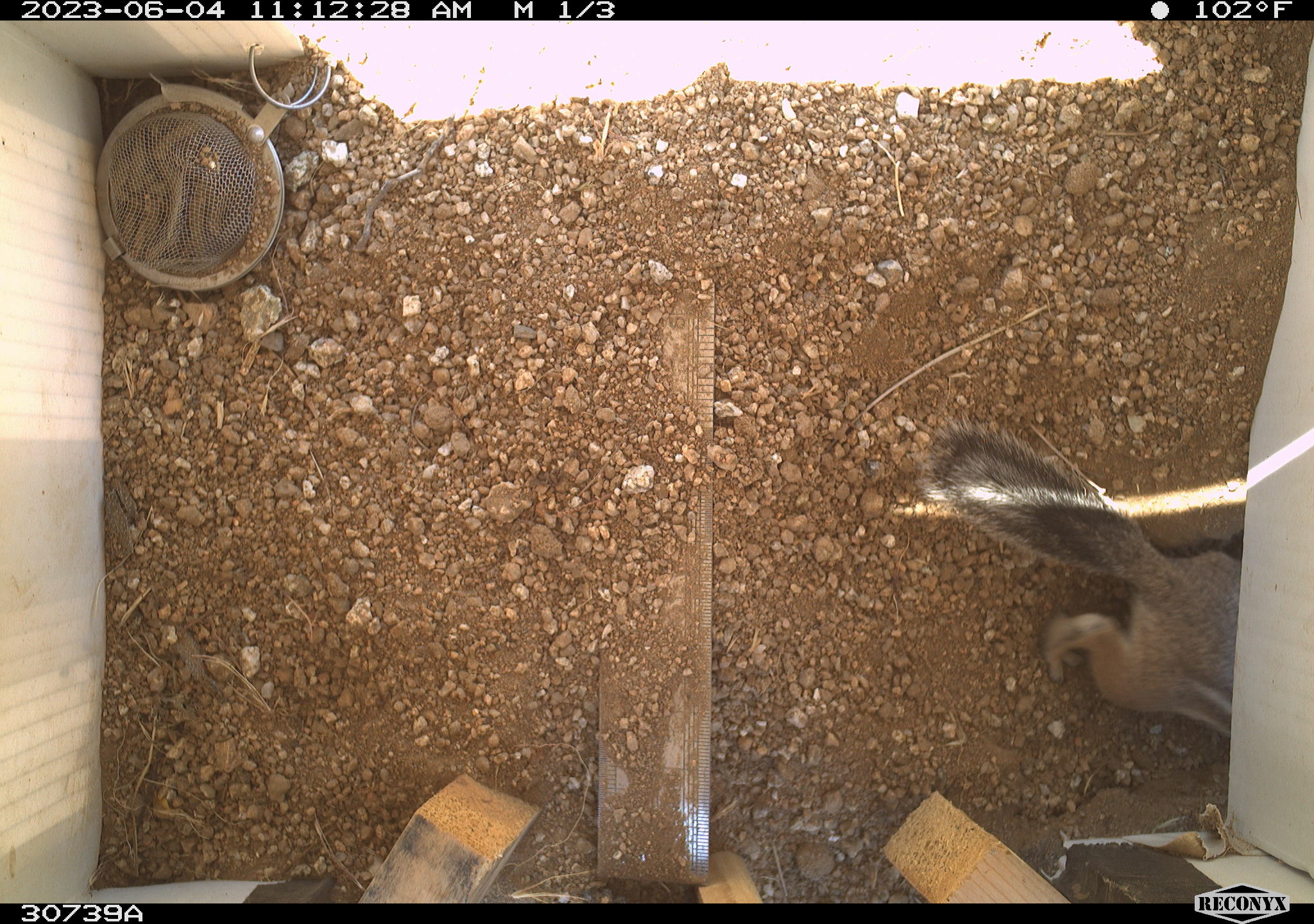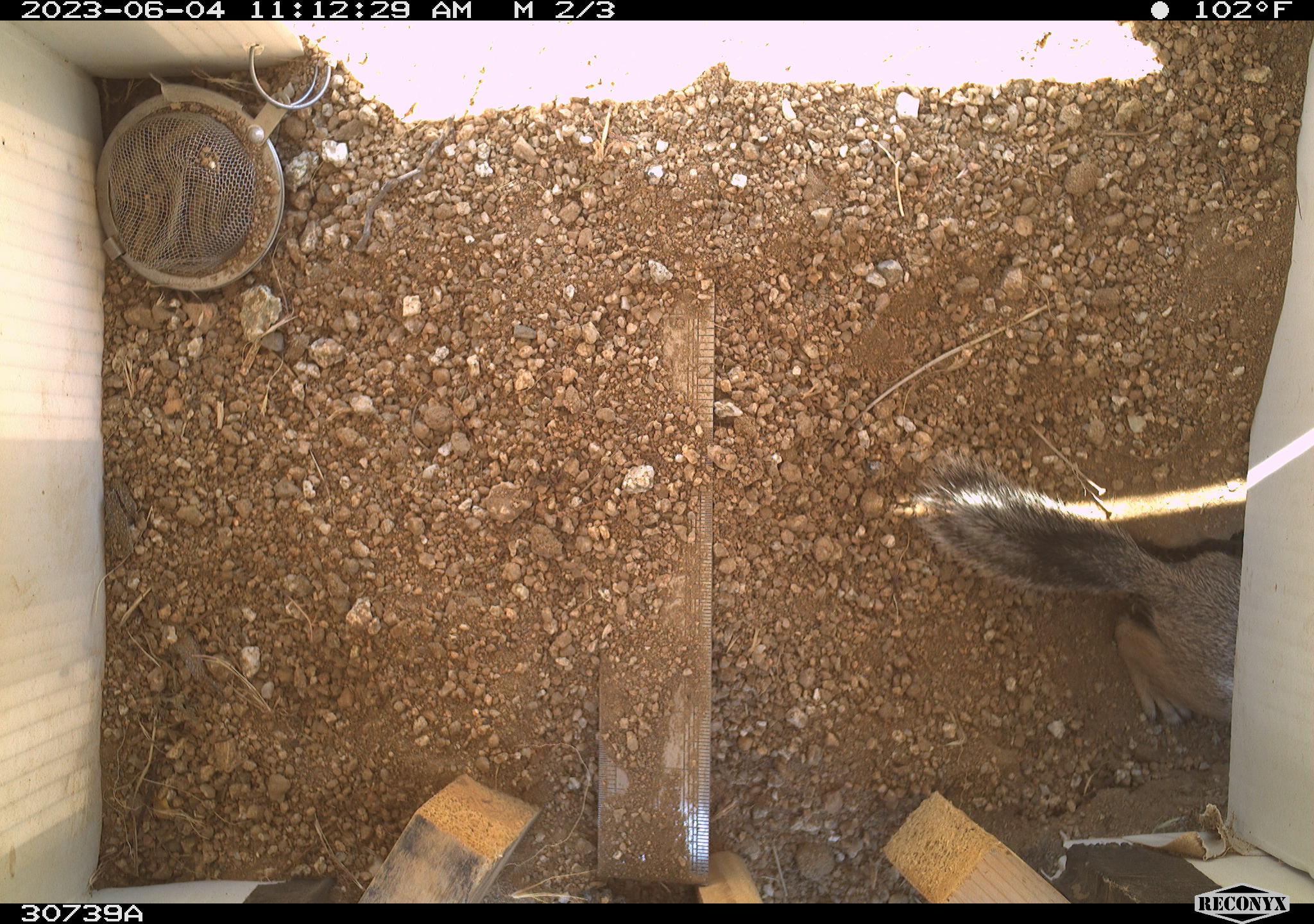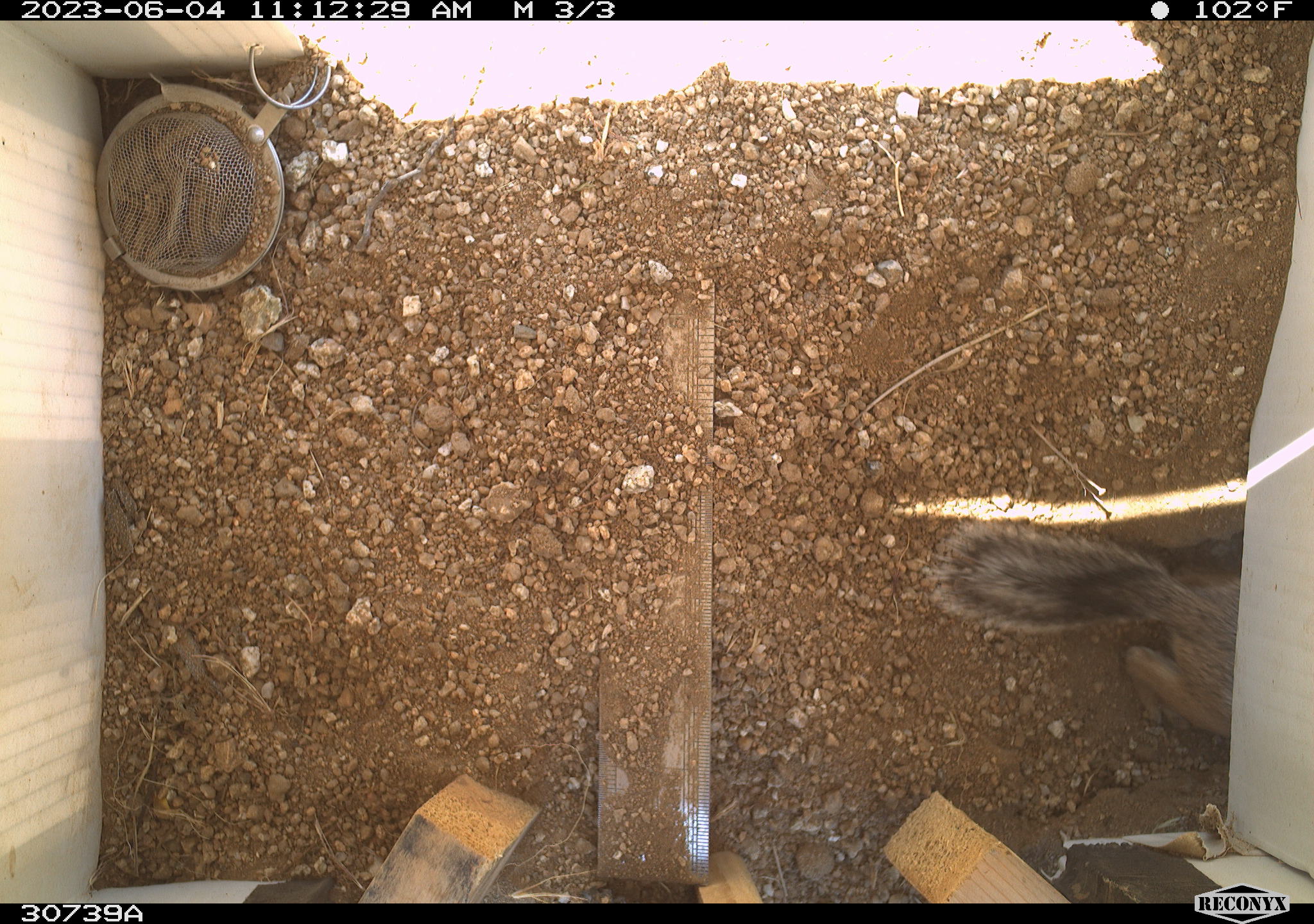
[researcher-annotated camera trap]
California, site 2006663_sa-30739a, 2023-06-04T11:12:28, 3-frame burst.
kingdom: Animalia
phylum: Chordata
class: Mammalia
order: Rodentia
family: Sciuridae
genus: Ammospermophilus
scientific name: Ammospermophilus leucurus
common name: white-tailed antelope squirrel